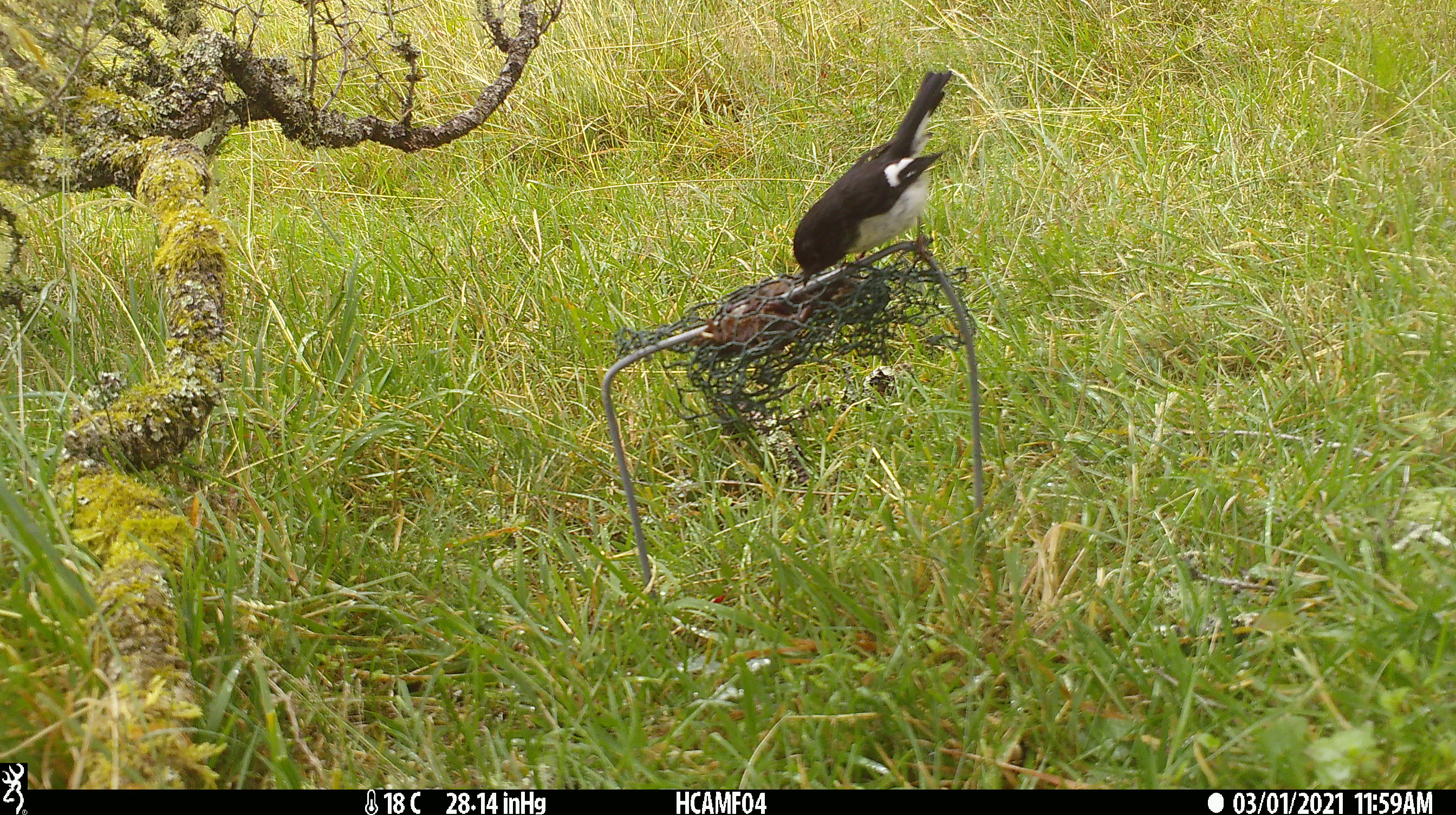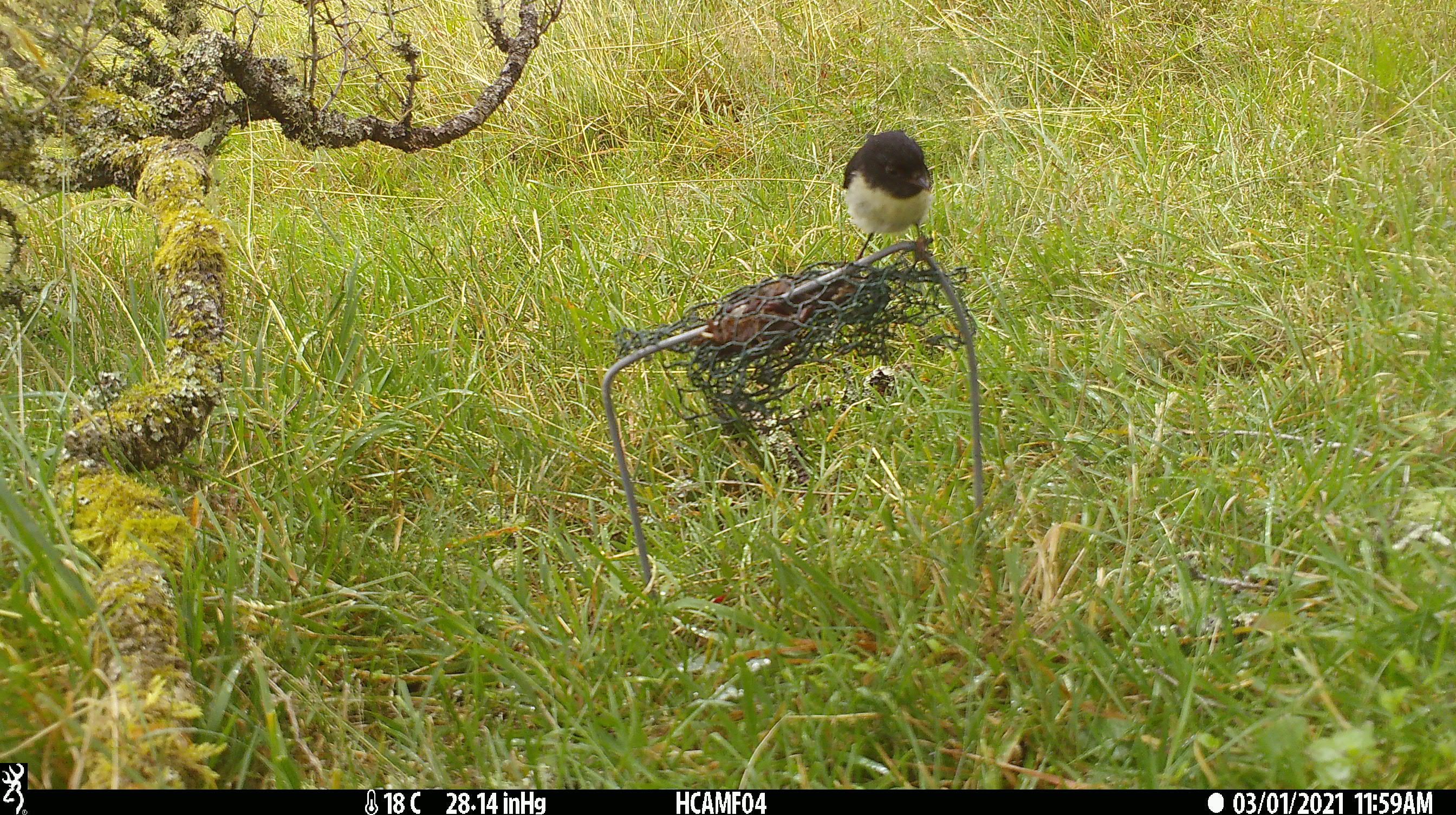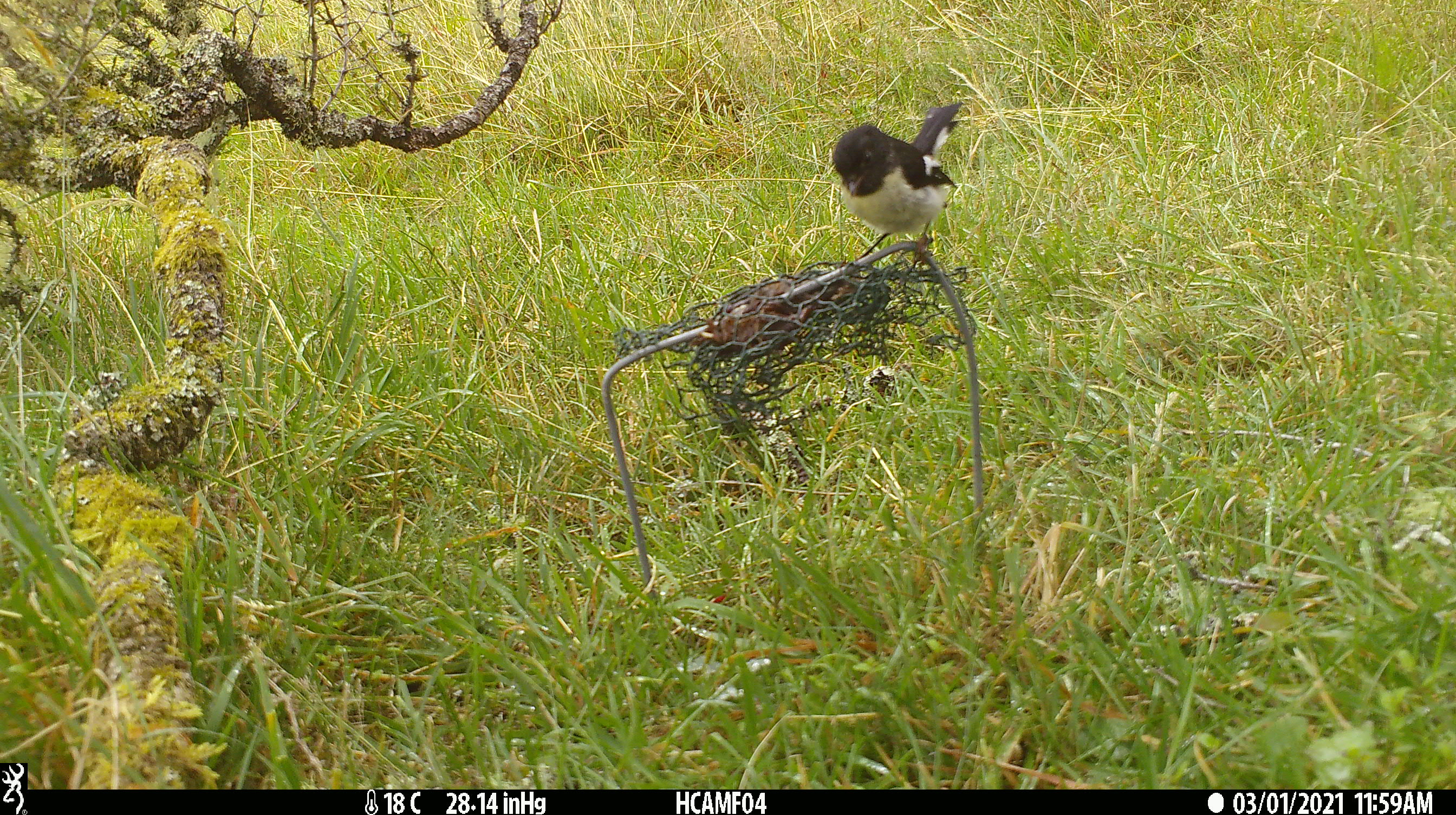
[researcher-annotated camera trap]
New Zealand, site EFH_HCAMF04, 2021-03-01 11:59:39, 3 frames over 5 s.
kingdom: Animalia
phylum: Chordata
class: Aves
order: Passeriformes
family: Petroicidae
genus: Petroica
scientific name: Petroica macrocephala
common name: tomtit